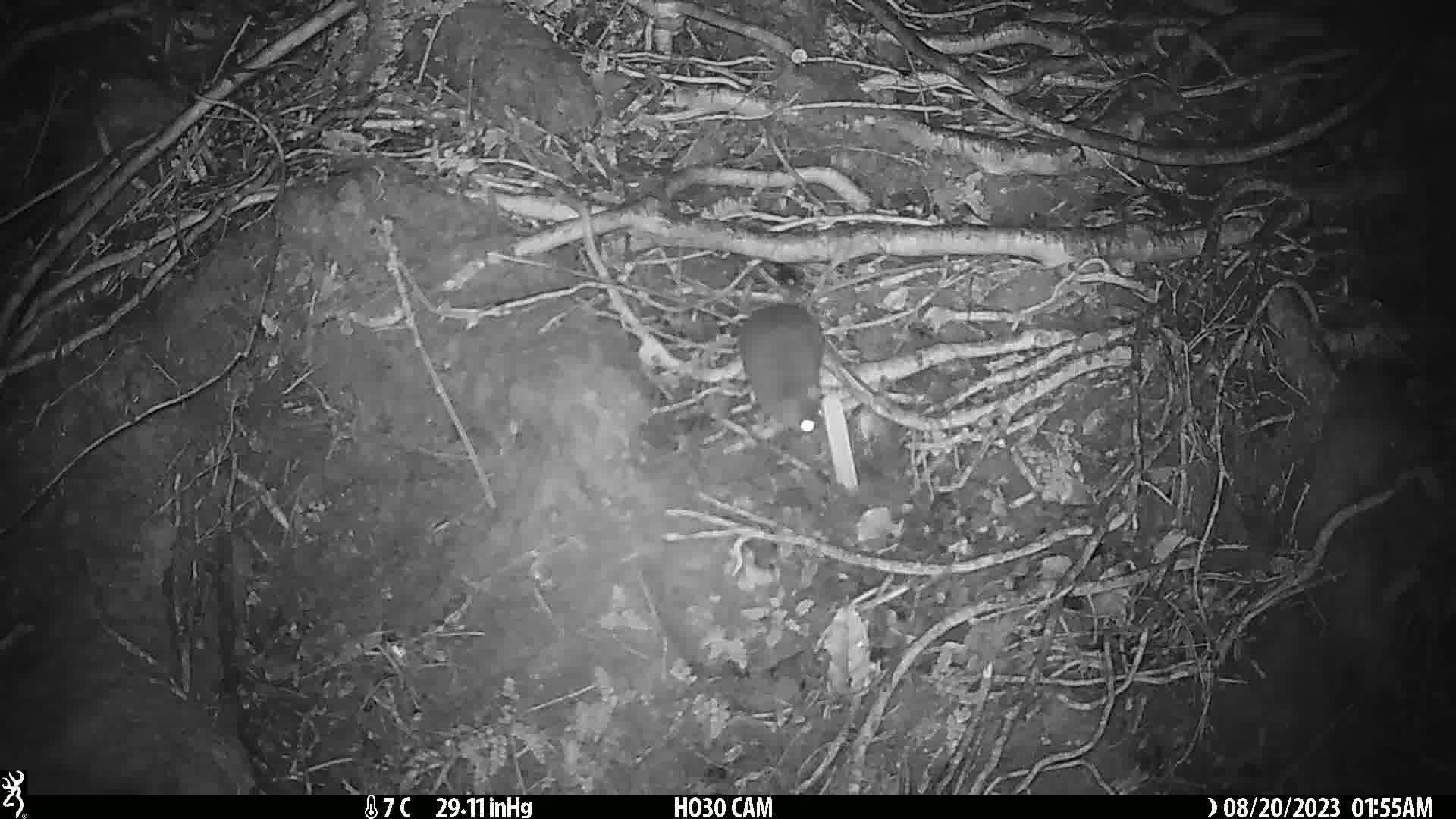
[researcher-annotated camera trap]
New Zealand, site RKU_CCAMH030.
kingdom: Animalia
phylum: Chordata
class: Mammalia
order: Rodentia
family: Muridae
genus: Rattus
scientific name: Rattus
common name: rat